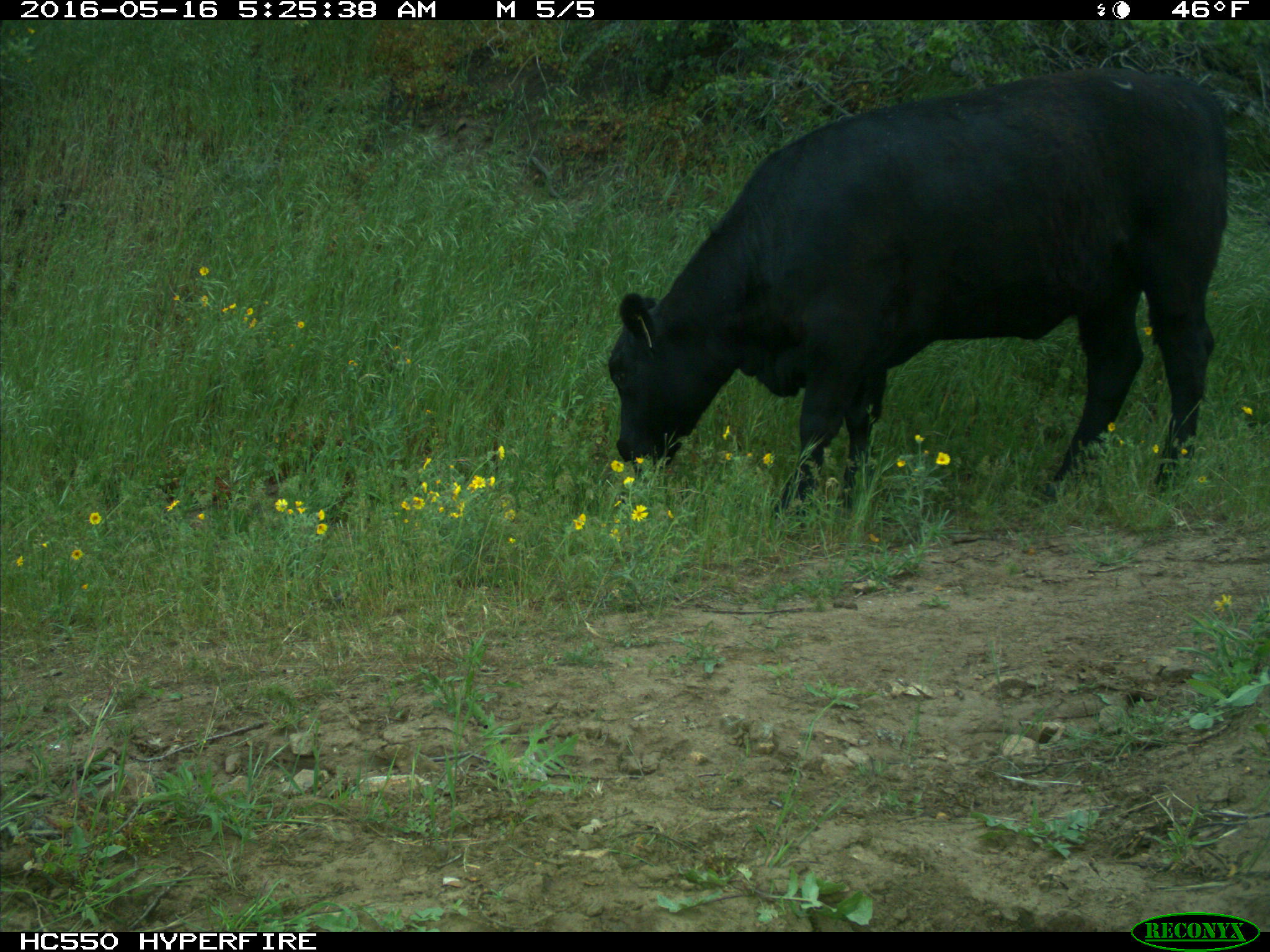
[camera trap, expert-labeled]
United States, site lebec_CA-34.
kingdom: Animalia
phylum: Chordata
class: Mammalia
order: Artiodactyla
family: Bovidae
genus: Bos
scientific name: Bos taurus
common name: domestic cow